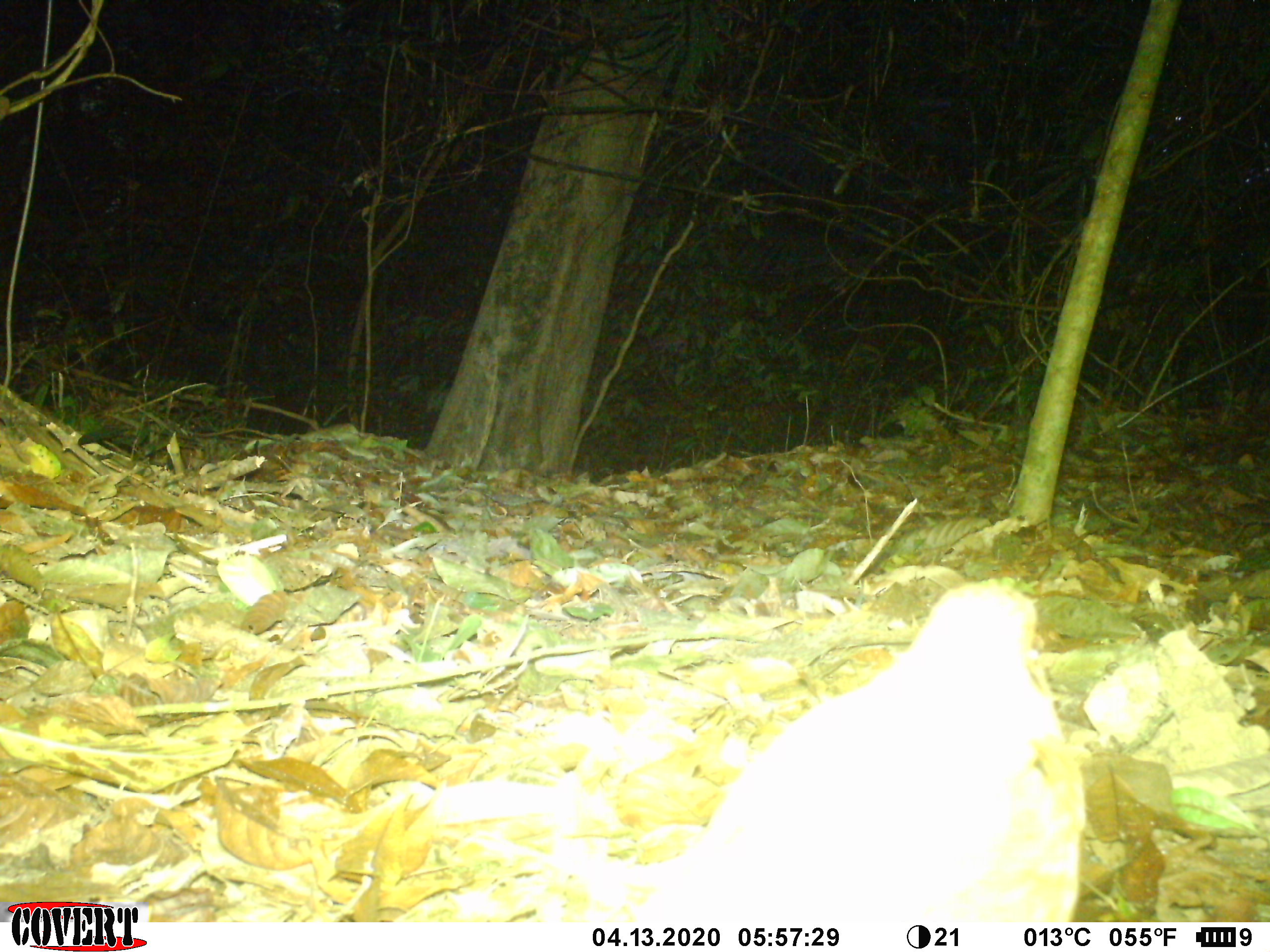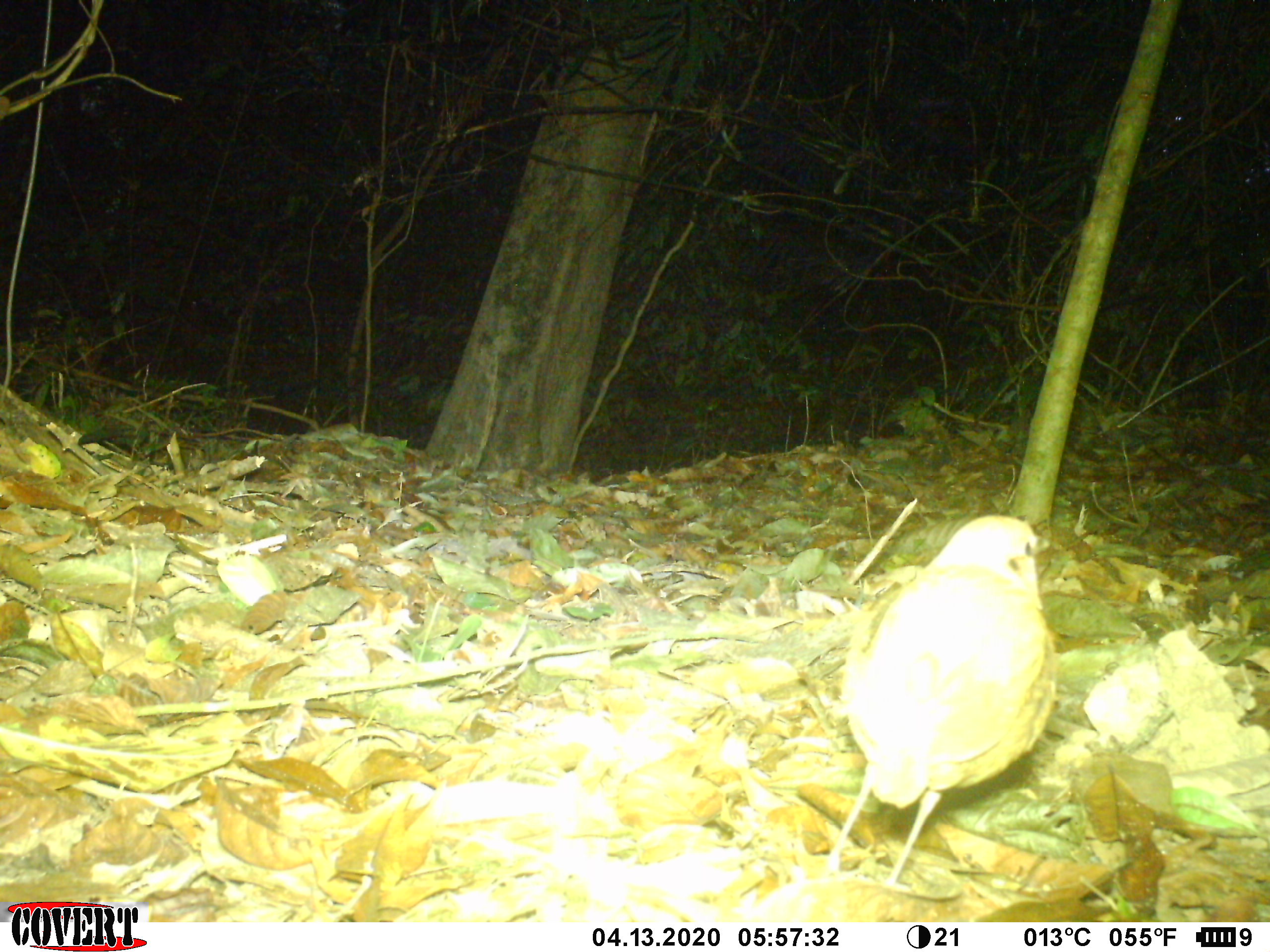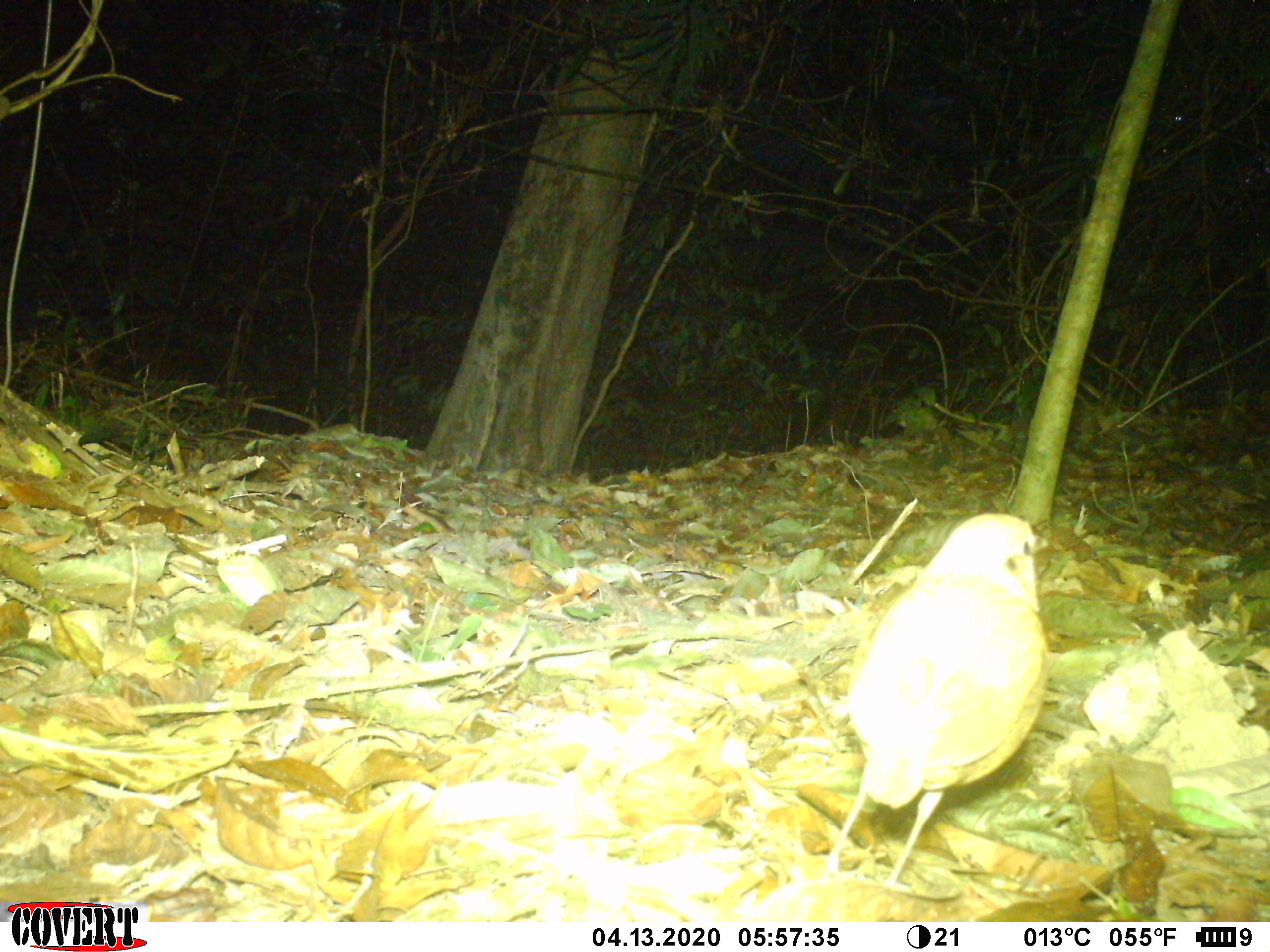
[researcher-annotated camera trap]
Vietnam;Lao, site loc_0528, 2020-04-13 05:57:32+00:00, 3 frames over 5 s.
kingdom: Animalia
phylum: Chordata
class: Aves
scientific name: Aves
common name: bird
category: unidentified bird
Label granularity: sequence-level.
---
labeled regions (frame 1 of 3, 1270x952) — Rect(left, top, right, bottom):
unidentified bird: Rect(635, 573, 1090, 923)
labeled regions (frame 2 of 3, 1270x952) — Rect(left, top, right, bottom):
unidentified bird: Rect(817, 512, 1056, 895)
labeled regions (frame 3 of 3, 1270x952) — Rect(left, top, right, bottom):
unidentified bird: Rect(813, 511, 1051, 895)